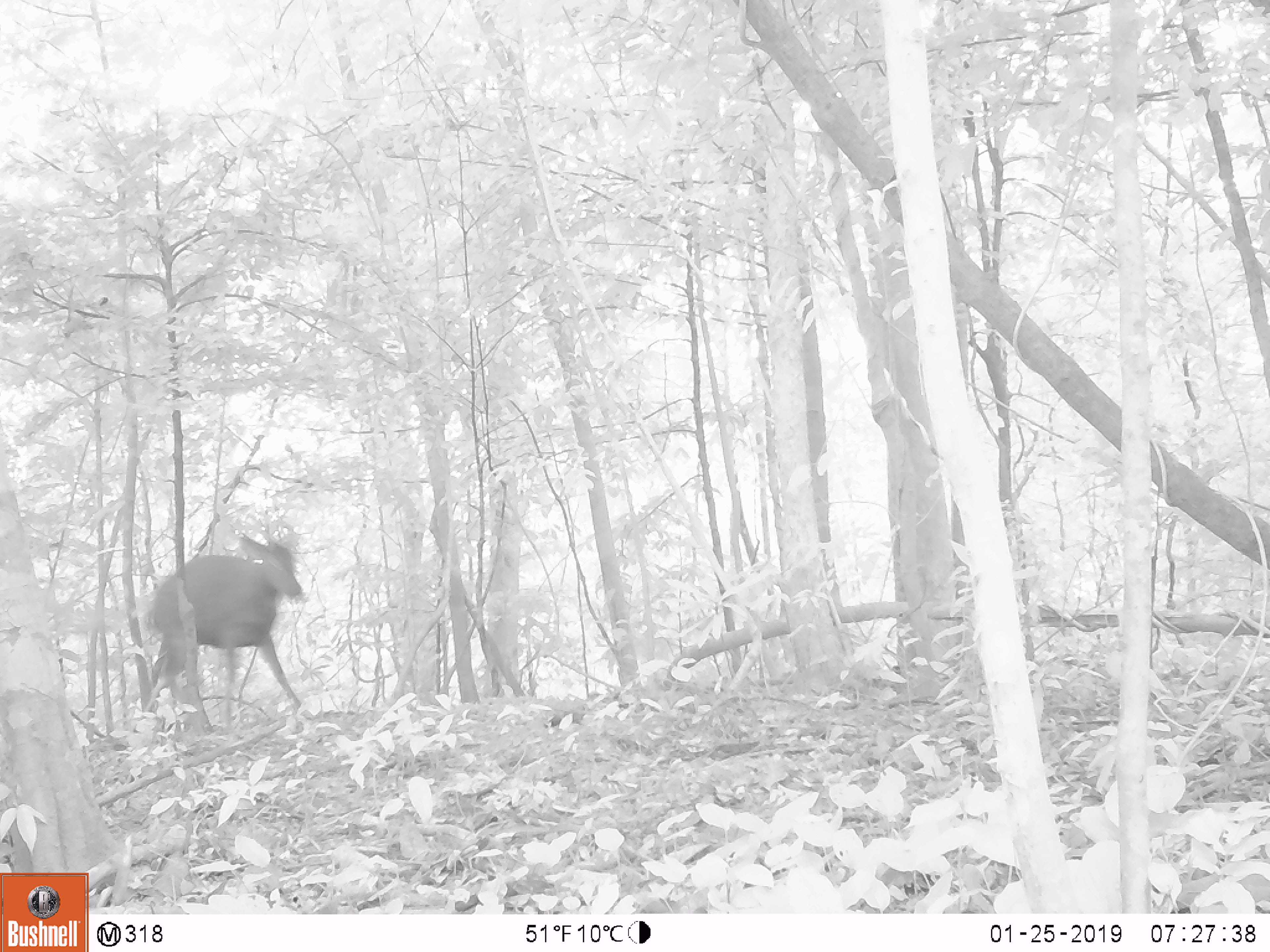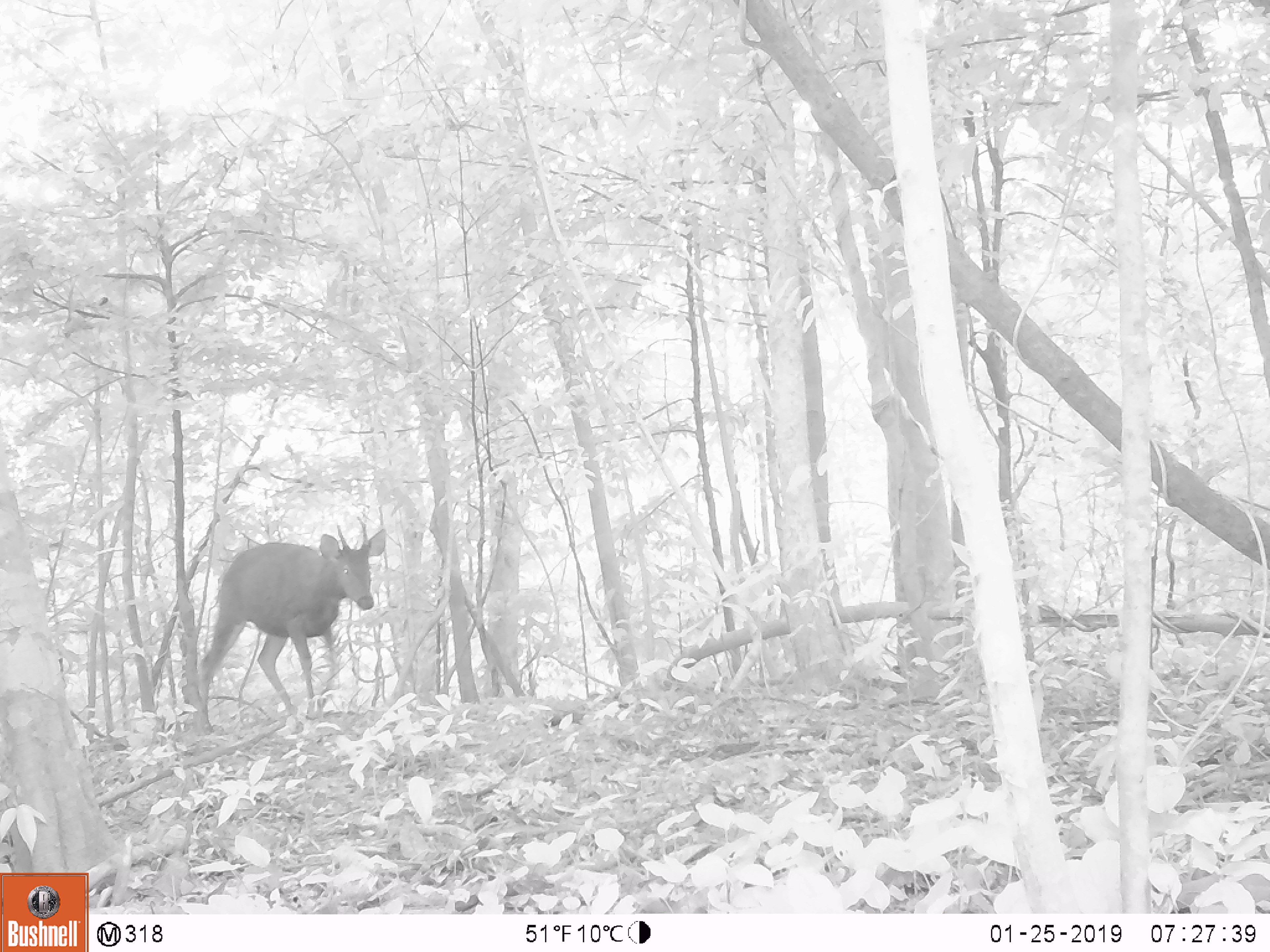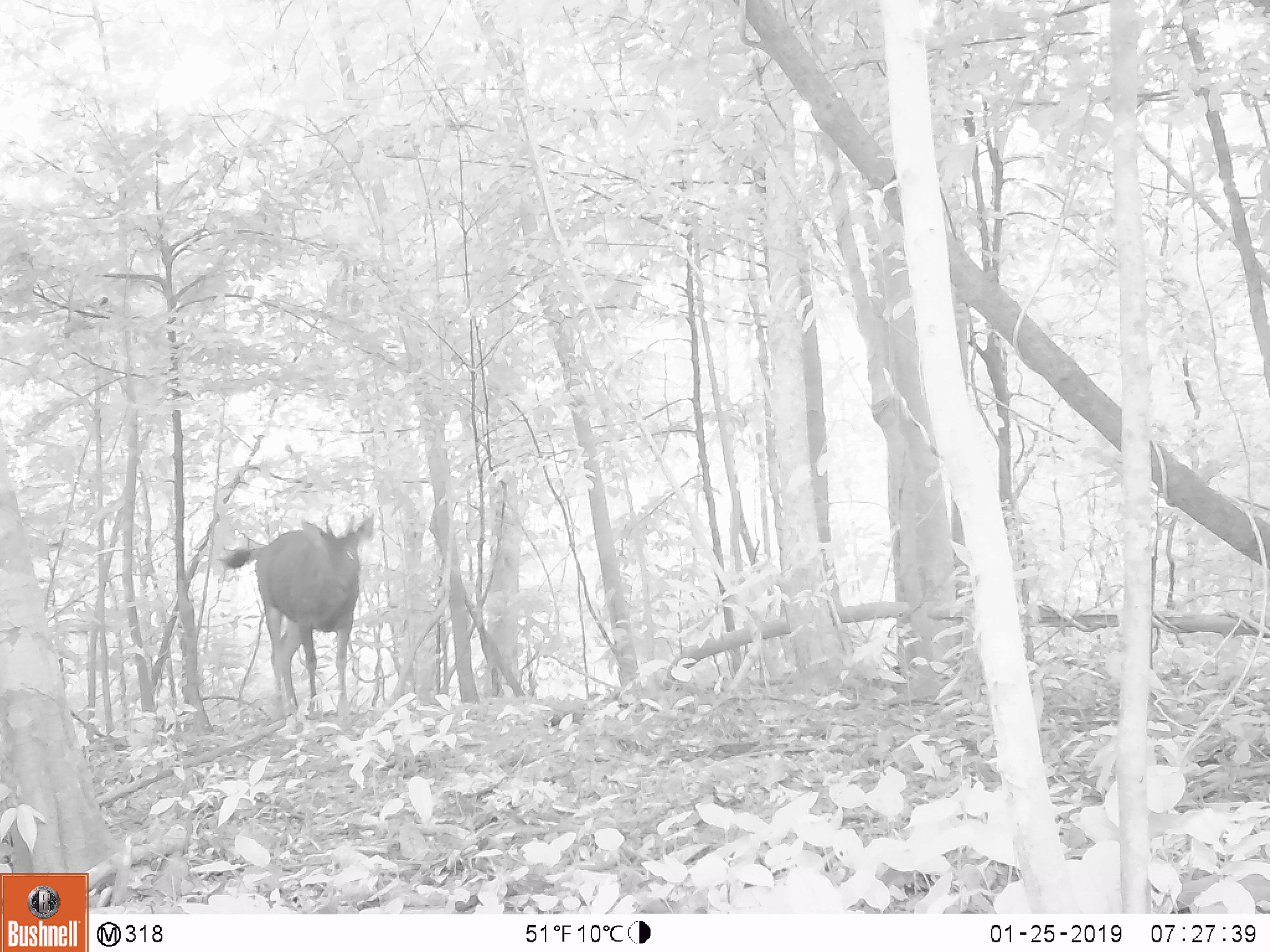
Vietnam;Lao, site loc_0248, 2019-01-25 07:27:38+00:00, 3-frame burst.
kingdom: Animalia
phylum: Chordata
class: Mammalia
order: Artiodactyla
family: Cervidae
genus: Rusa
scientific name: Rusa unicolor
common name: sambar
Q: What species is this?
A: Sambar (Rusa unicolor).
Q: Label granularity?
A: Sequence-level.